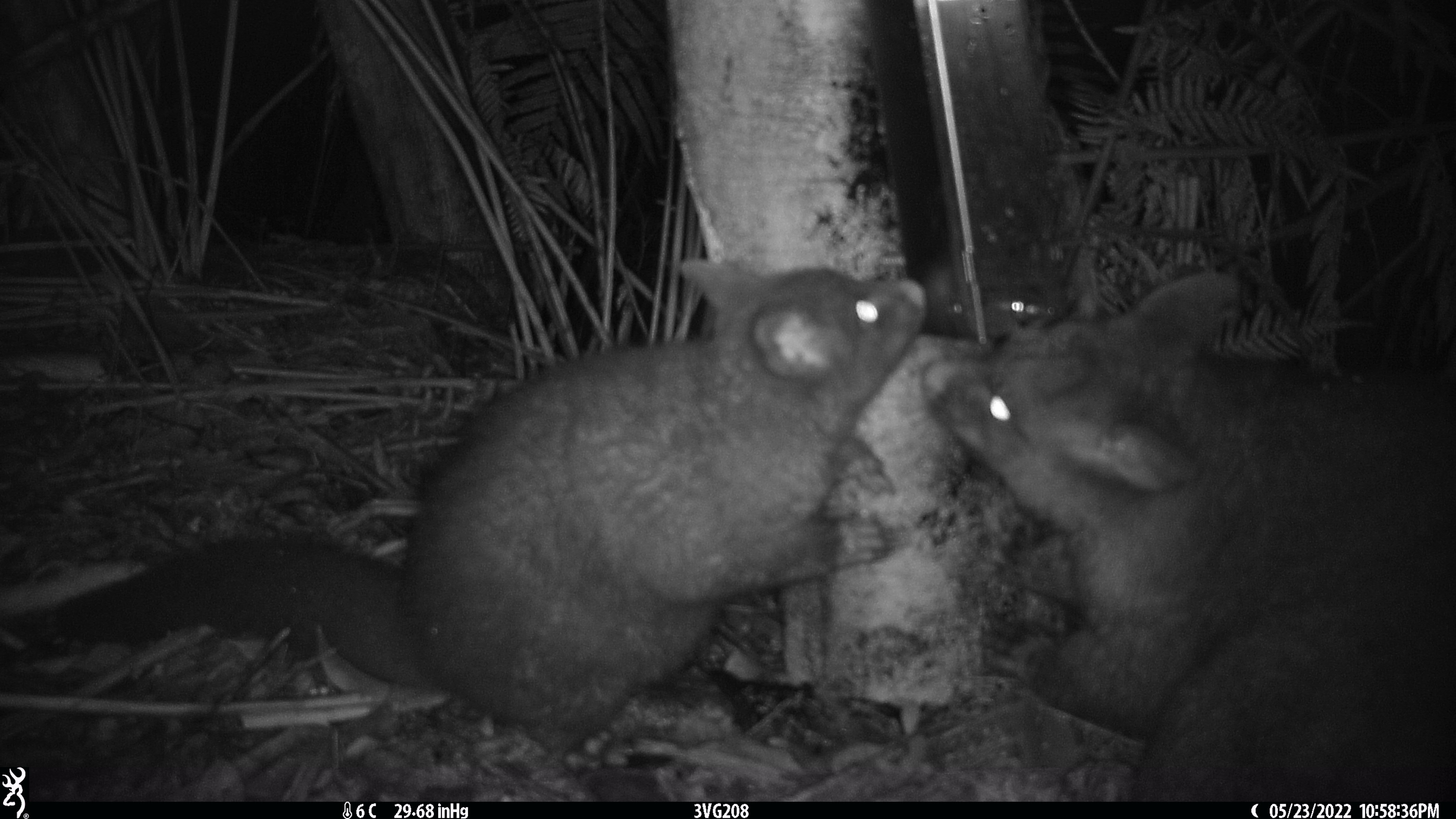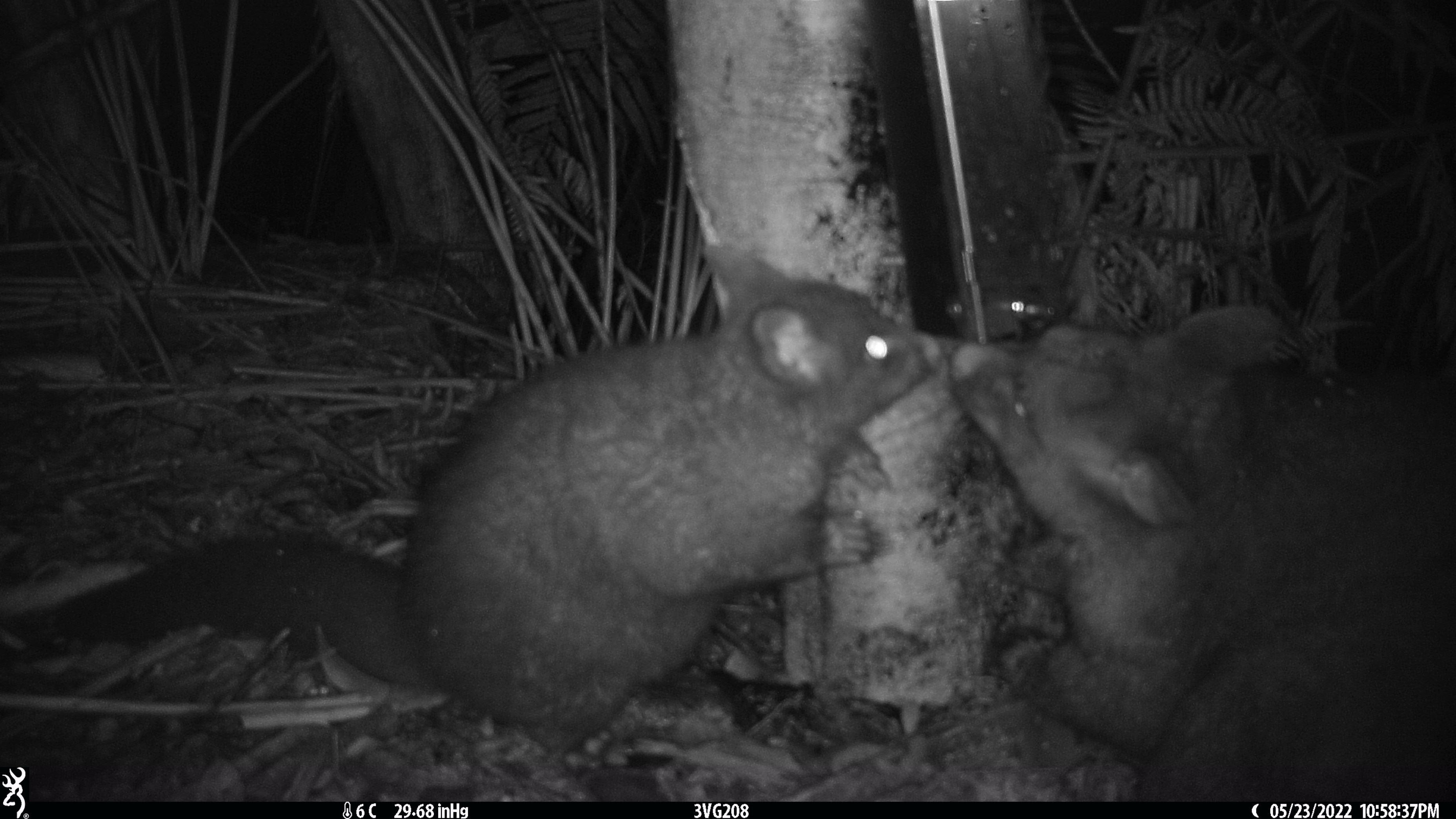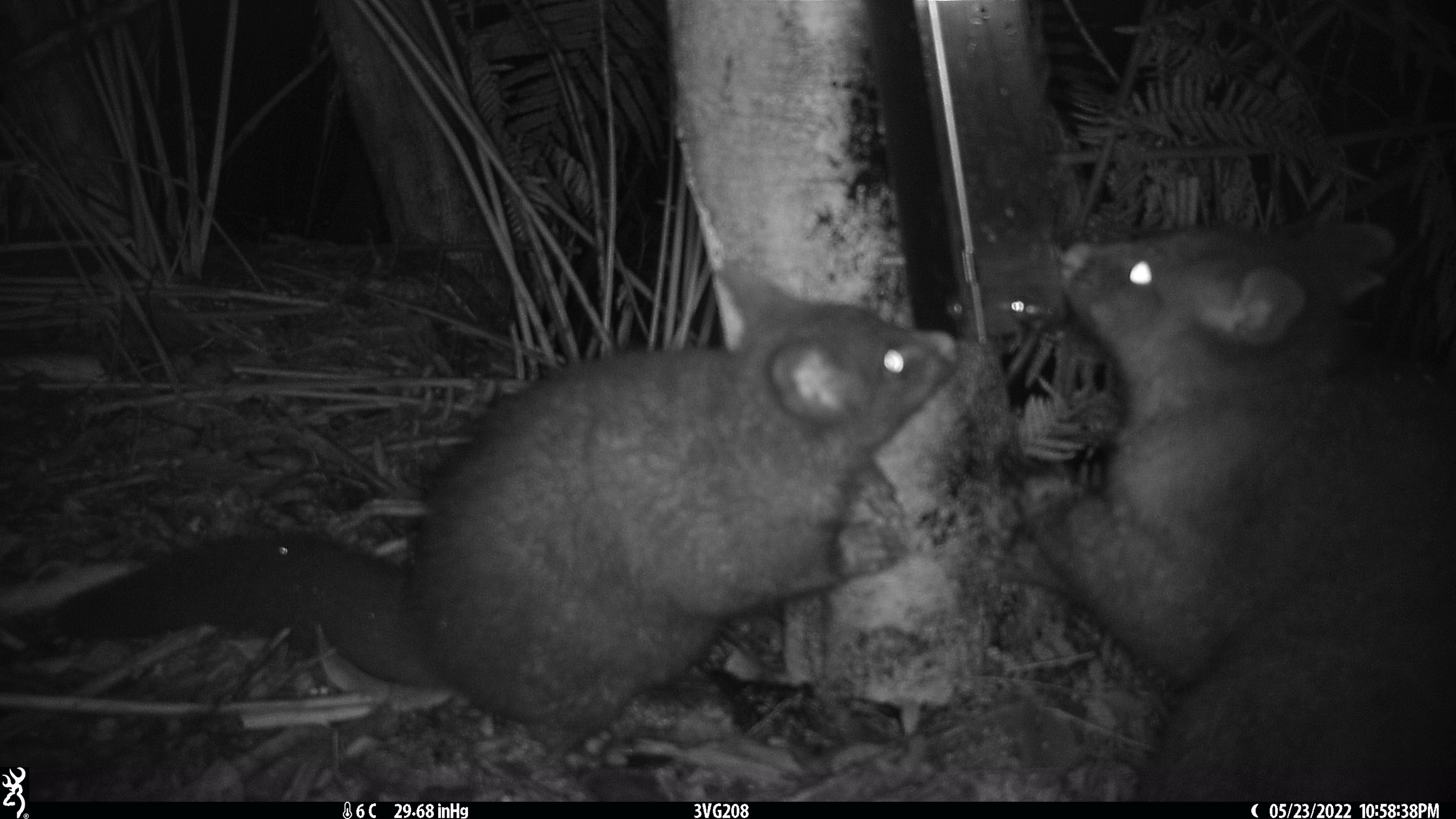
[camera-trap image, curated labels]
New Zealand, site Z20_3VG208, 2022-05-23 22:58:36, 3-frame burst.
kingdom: Animalia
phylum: Chordata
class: Mammalia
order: Diprotodontia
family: Phalangeridae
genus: Trichosurus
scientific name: Trichosurus vulpecula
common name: common brushtail possum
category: possum